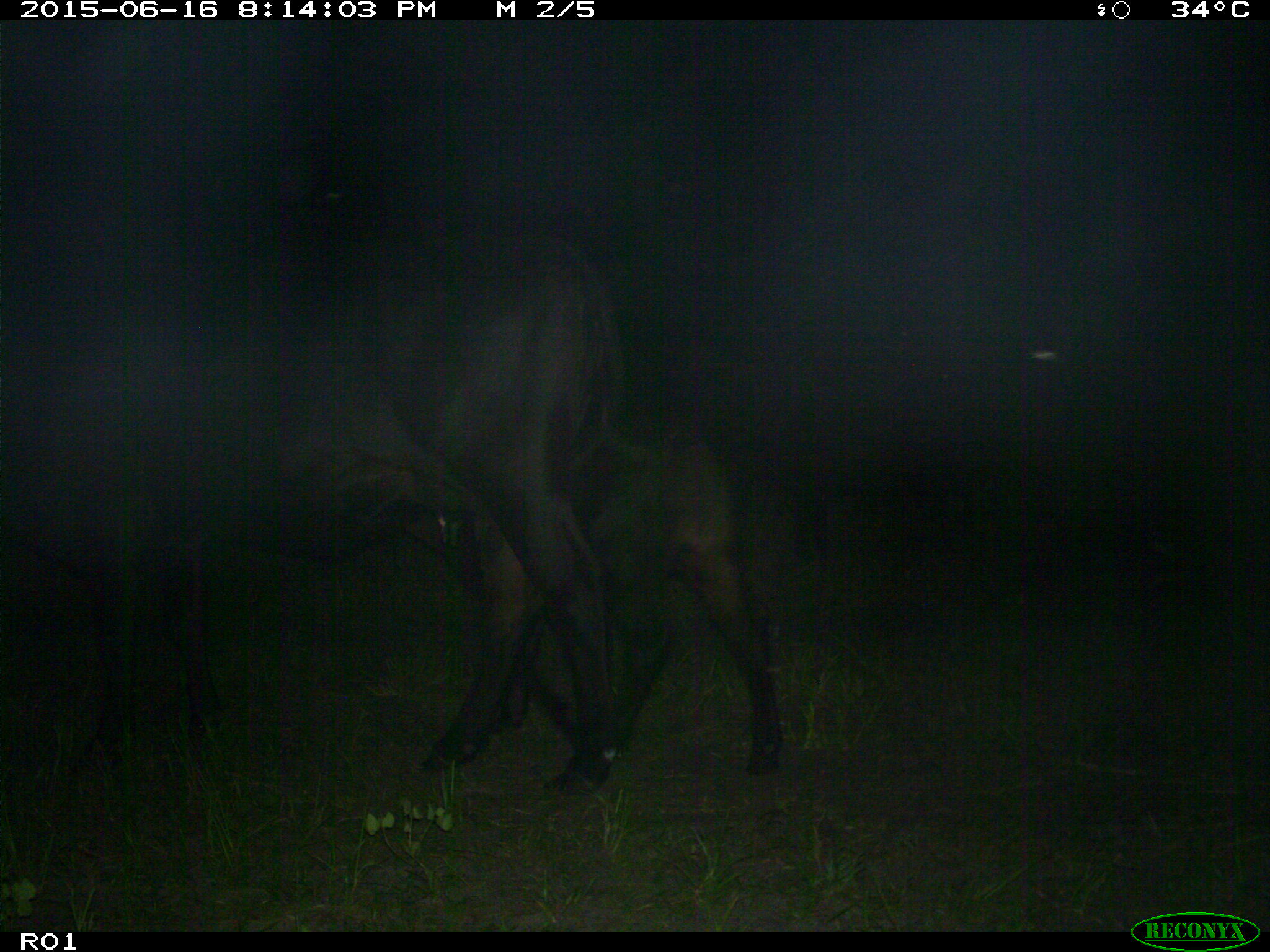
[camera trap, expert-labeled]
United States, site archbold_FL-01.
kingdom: Animalia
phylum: Chordata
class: Mammalia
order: Artiodactyla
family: Bovidae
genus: Bos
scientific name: Bos taurus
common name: domestic cow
Bos taurus (domestic cow).